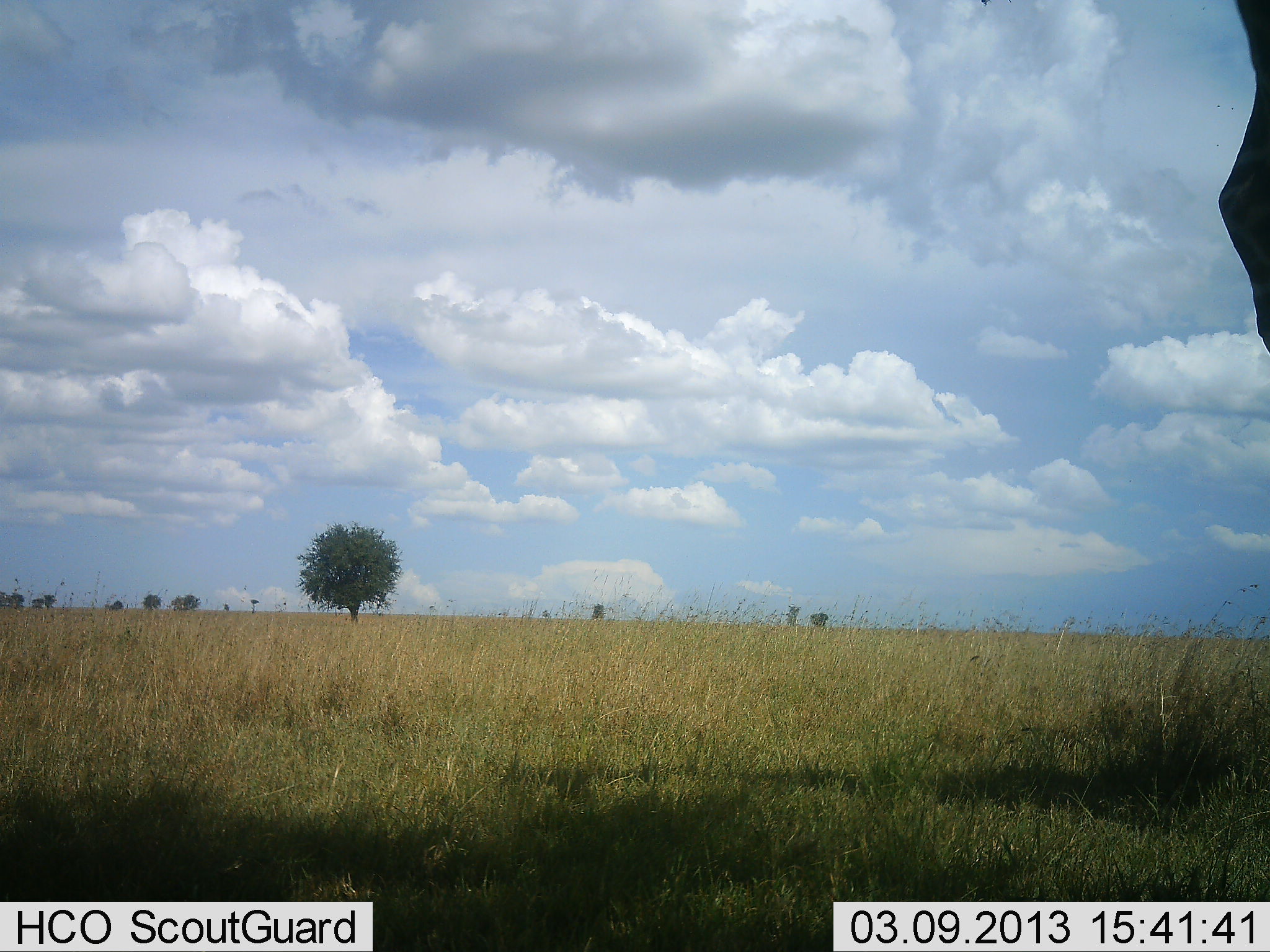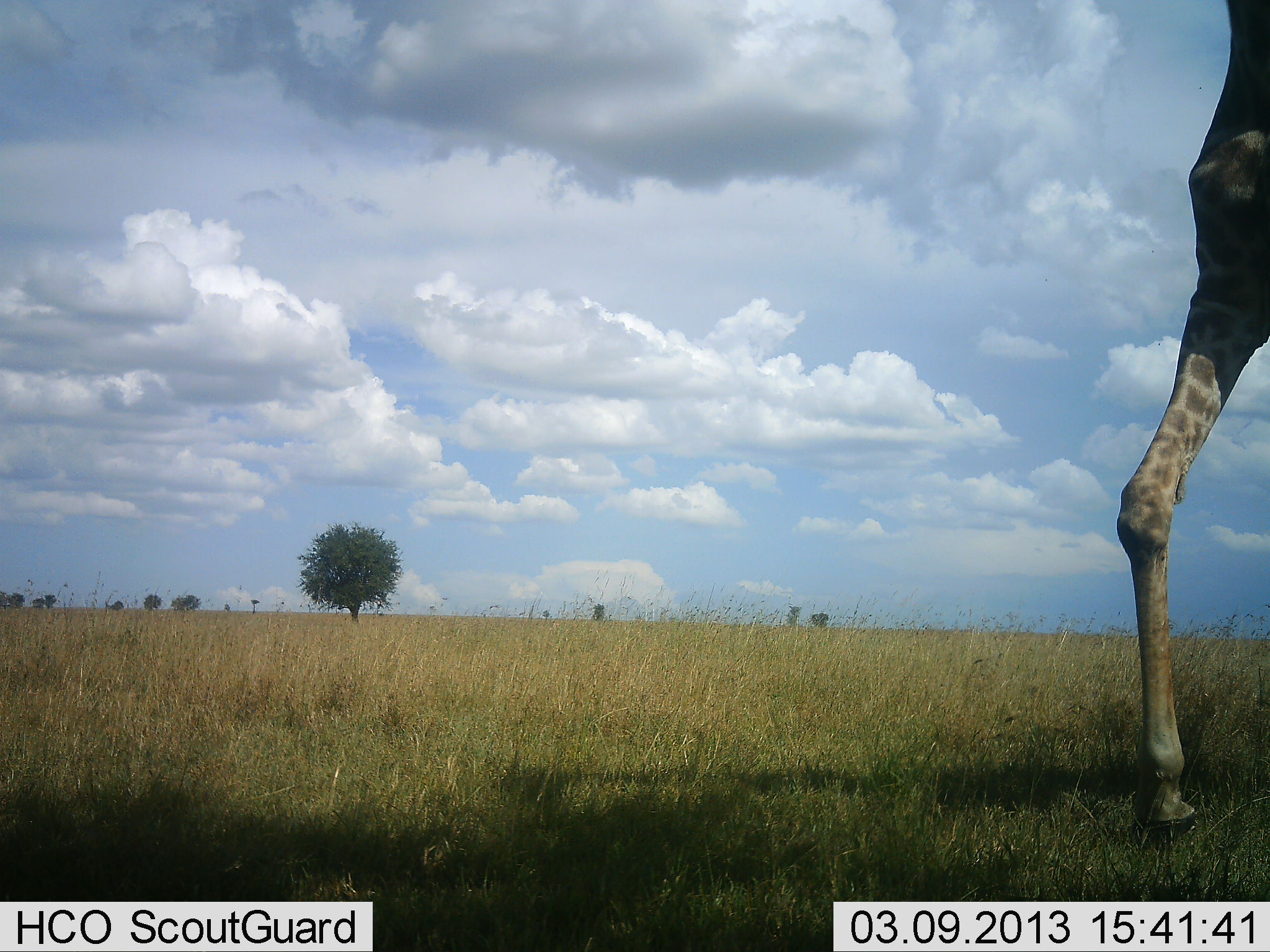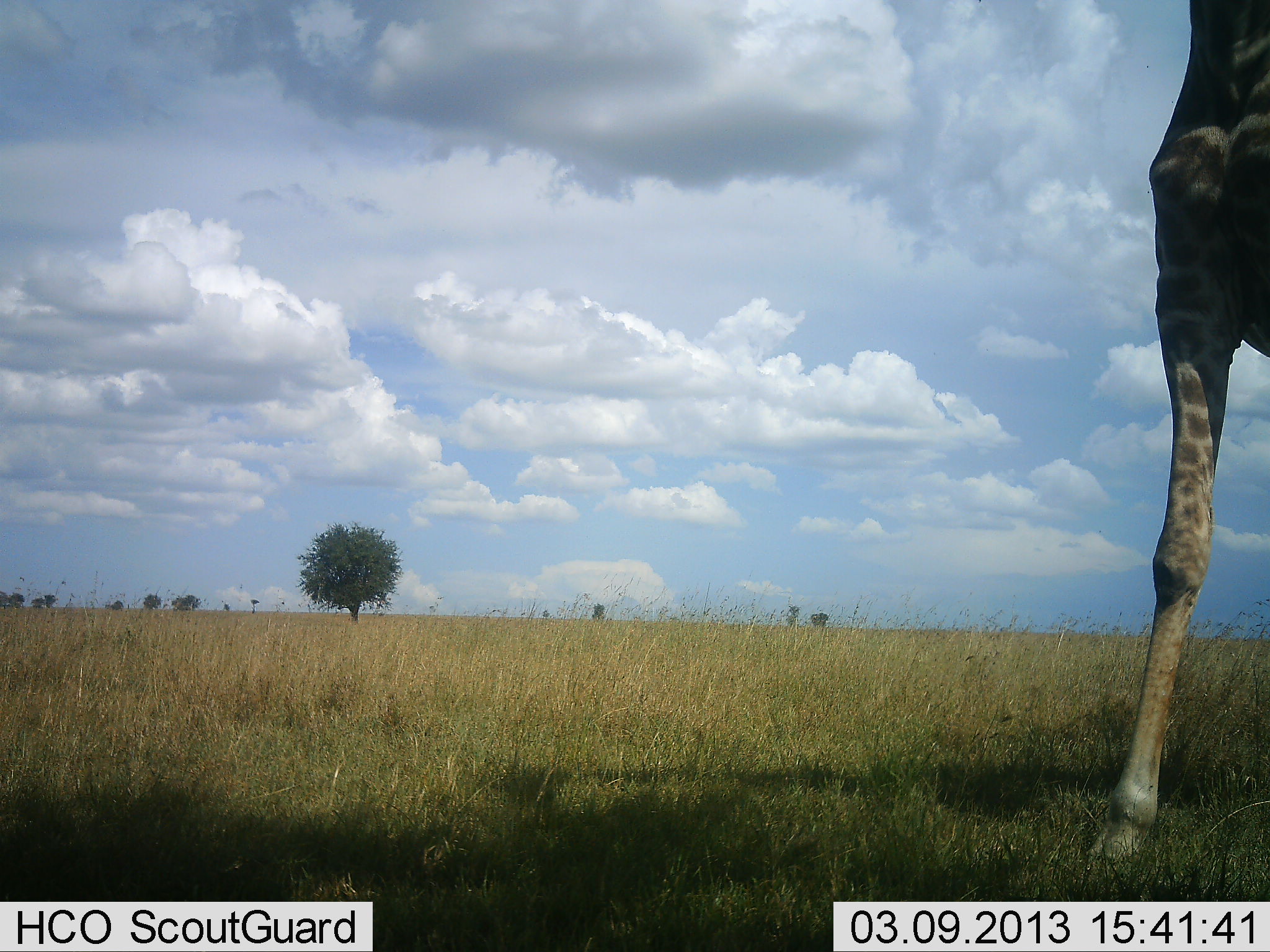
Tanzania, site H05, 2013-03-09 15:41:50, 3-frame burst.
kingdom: Animalia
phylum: Chordata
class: Mammalia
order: Artiodactyla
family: Giraffidae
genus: Giraffa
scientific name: Giraffa camelopardalis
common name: giraffe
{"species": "giraffe (Giraffa camelopardalis)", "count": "1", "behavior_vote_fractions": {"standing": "20%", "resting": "0%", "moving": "89%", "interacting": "0%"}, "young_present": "0%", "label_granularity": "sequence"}